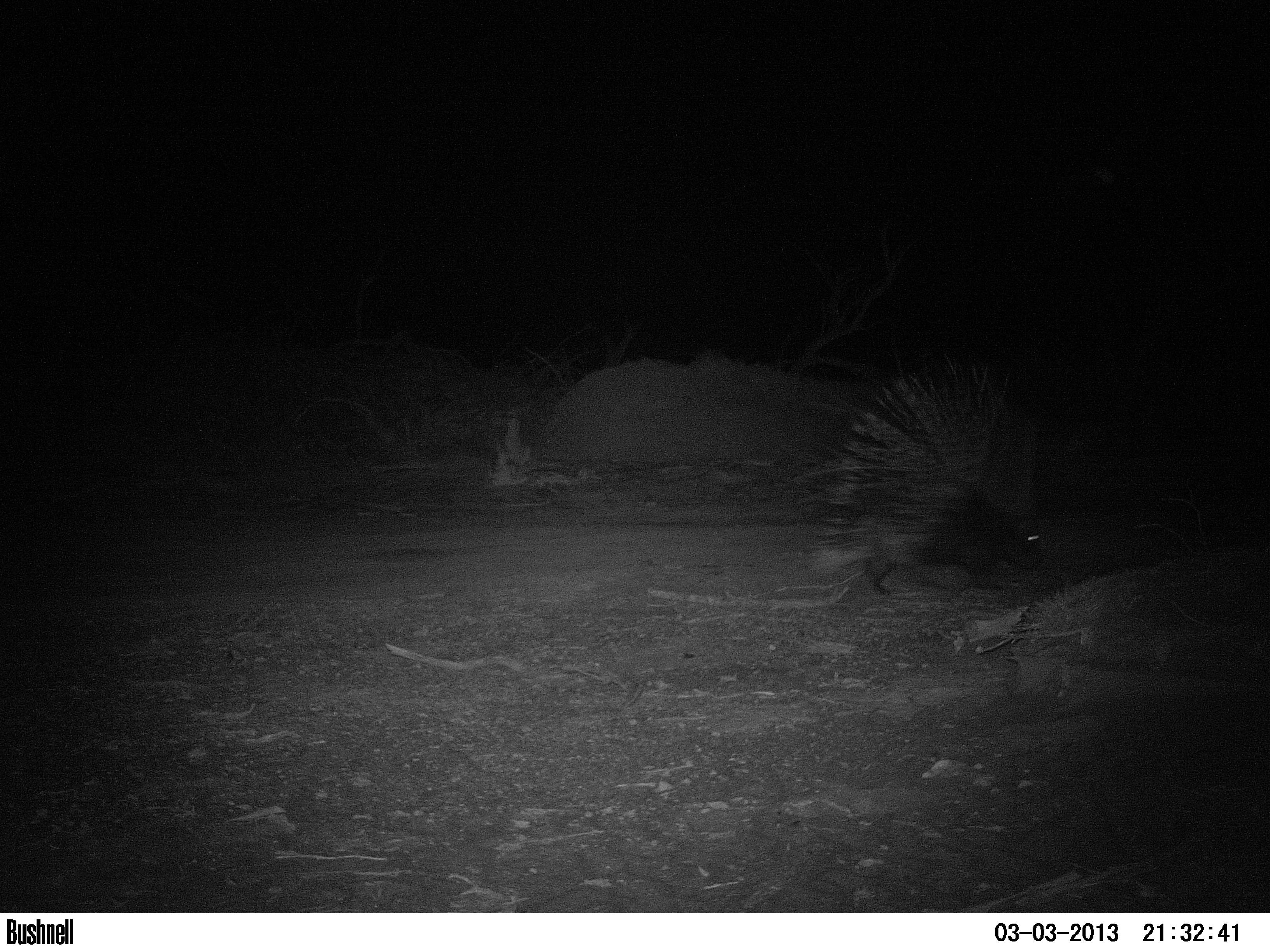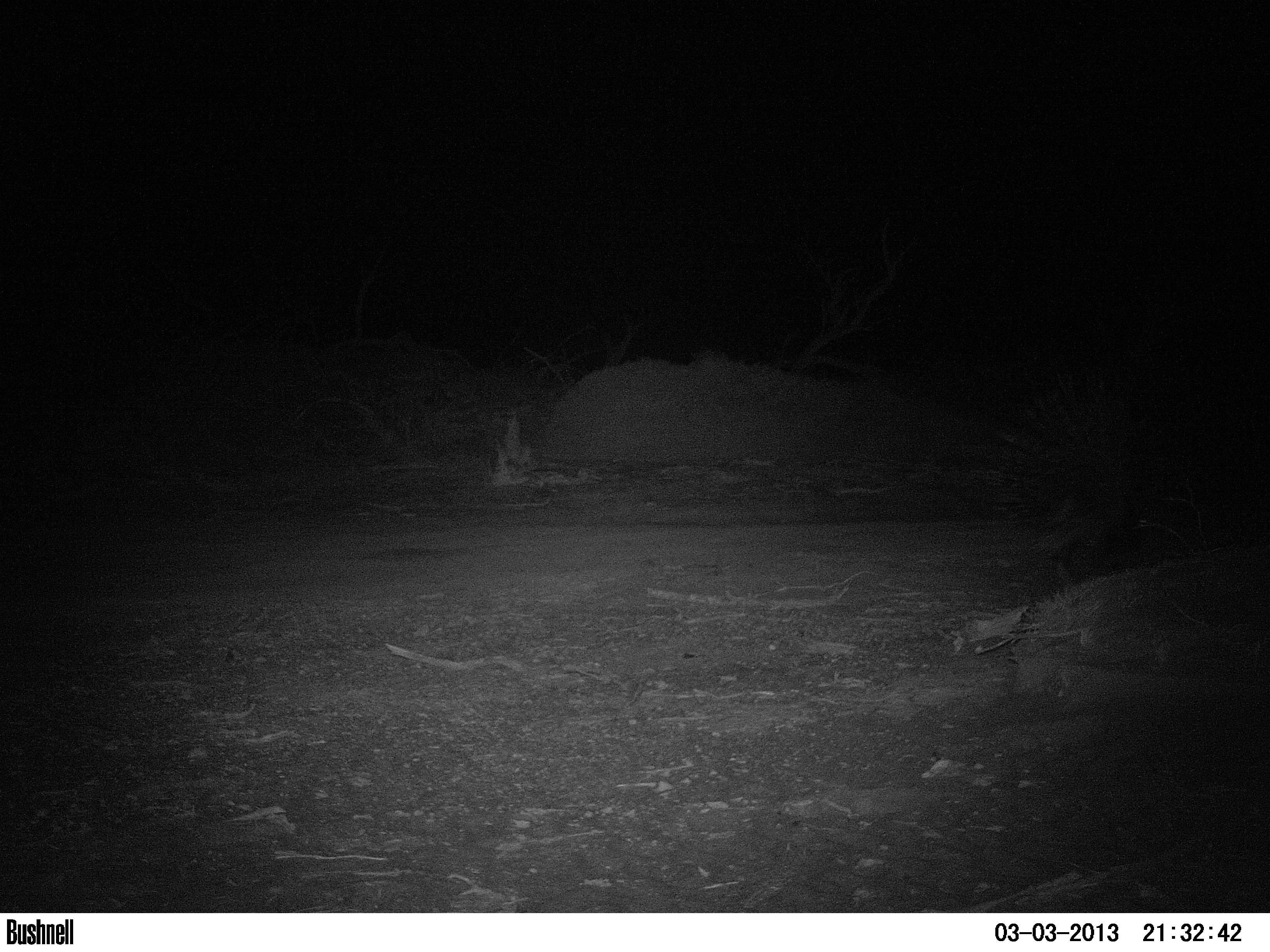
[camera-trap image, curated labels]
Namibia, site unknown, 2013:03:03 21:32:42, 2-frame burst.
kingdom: Animalia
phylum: Chordata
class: Mammalia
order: Rodentia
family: Hystricidae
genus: Hystrix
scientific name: Hystrix africaeaustralis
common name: cape porcupine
Hystrix africaeaustralis (cape porcupine).